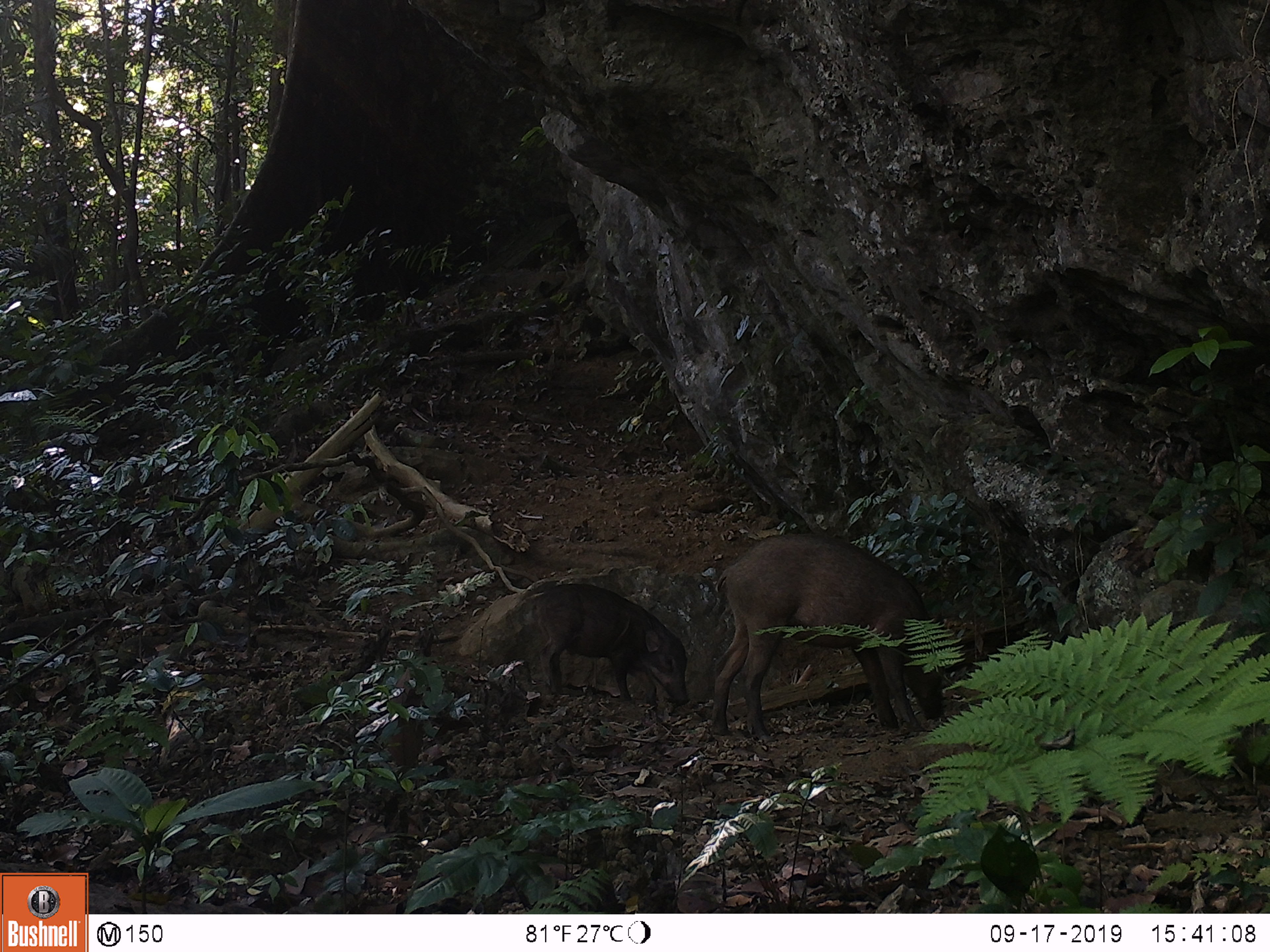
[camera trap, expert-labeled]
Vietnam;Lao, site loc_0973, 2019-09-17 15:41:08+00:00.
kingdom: Animalia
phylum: Chordata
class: Mammalia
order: Artiodactyla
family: Suidae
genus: Sus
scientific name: Sus scrofa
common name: eurasian wild pig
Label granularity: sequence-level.